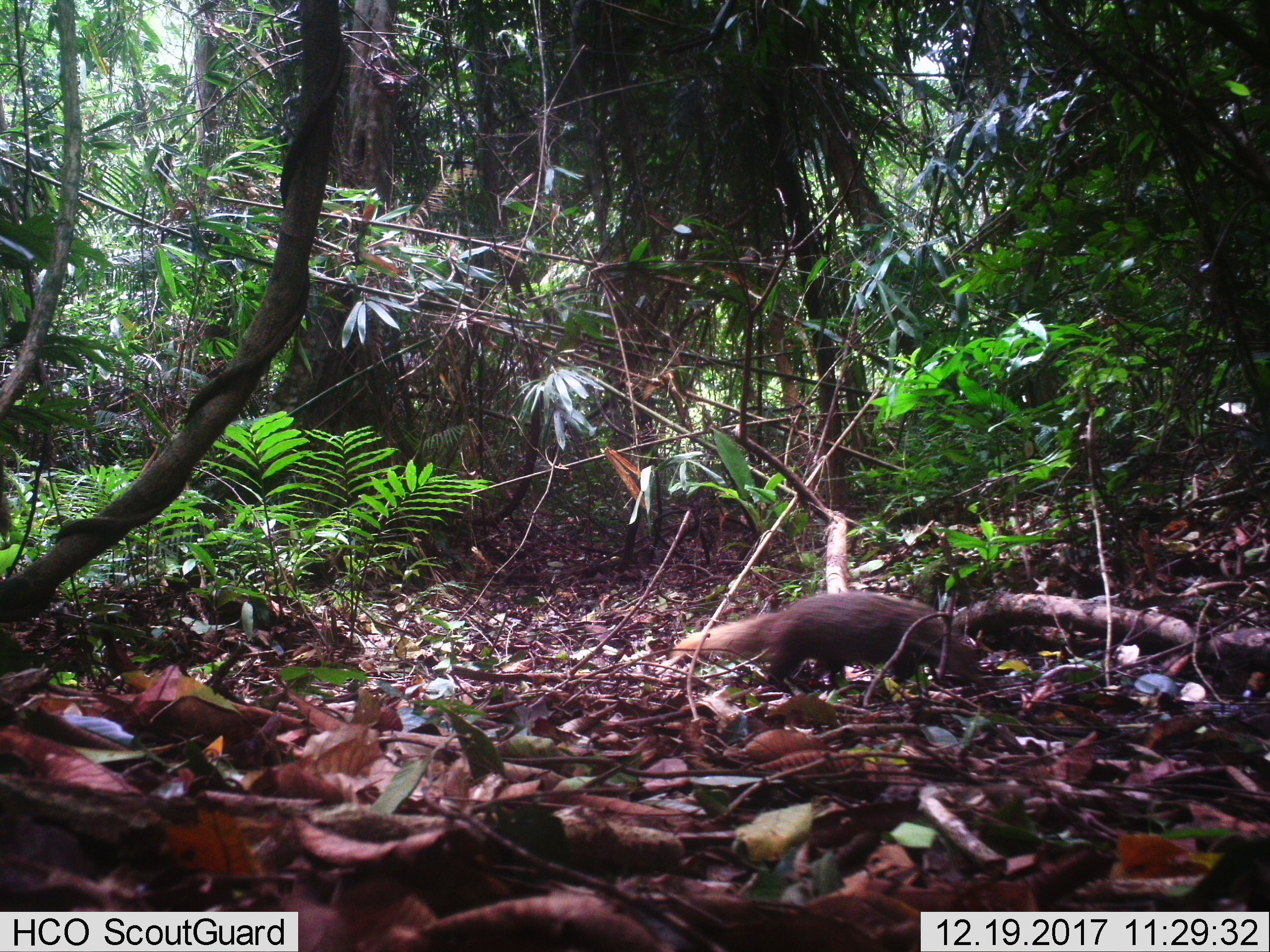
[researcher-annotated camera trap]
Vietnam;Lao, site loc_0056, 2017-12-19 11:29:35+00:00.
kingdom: Animalia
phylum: Chordata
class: Mammalia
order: Carnivora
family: Herpestidae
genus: Urva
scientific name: Urva urva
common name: crab-eating mongoose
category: crab eating mongoose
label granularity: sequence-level